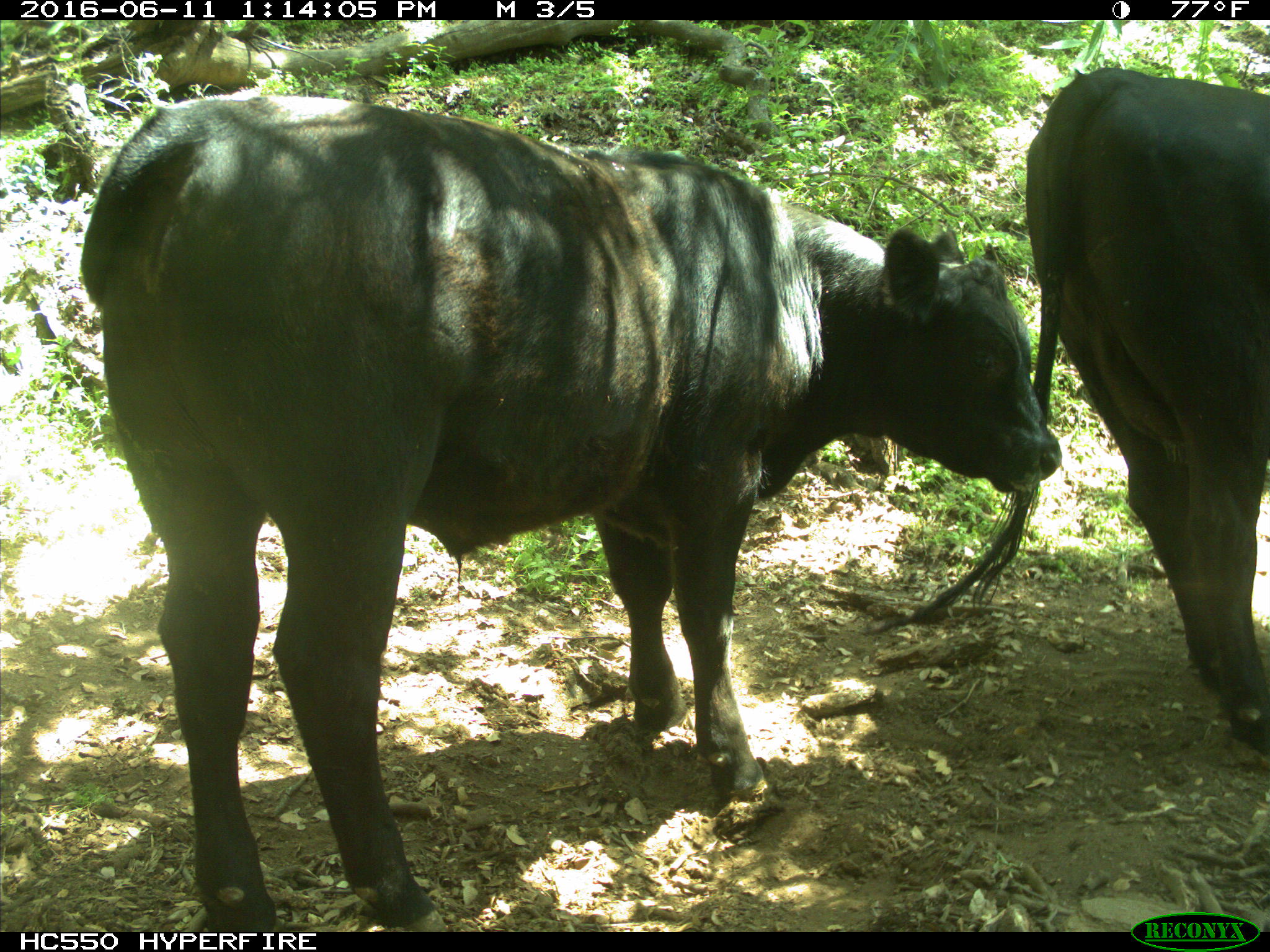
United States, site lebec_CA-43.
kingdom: Animalia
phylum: Chordata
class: Mammalia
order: Artiodactyla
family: Bovidae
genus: Bos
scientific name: Bos taurus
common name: domestic cow